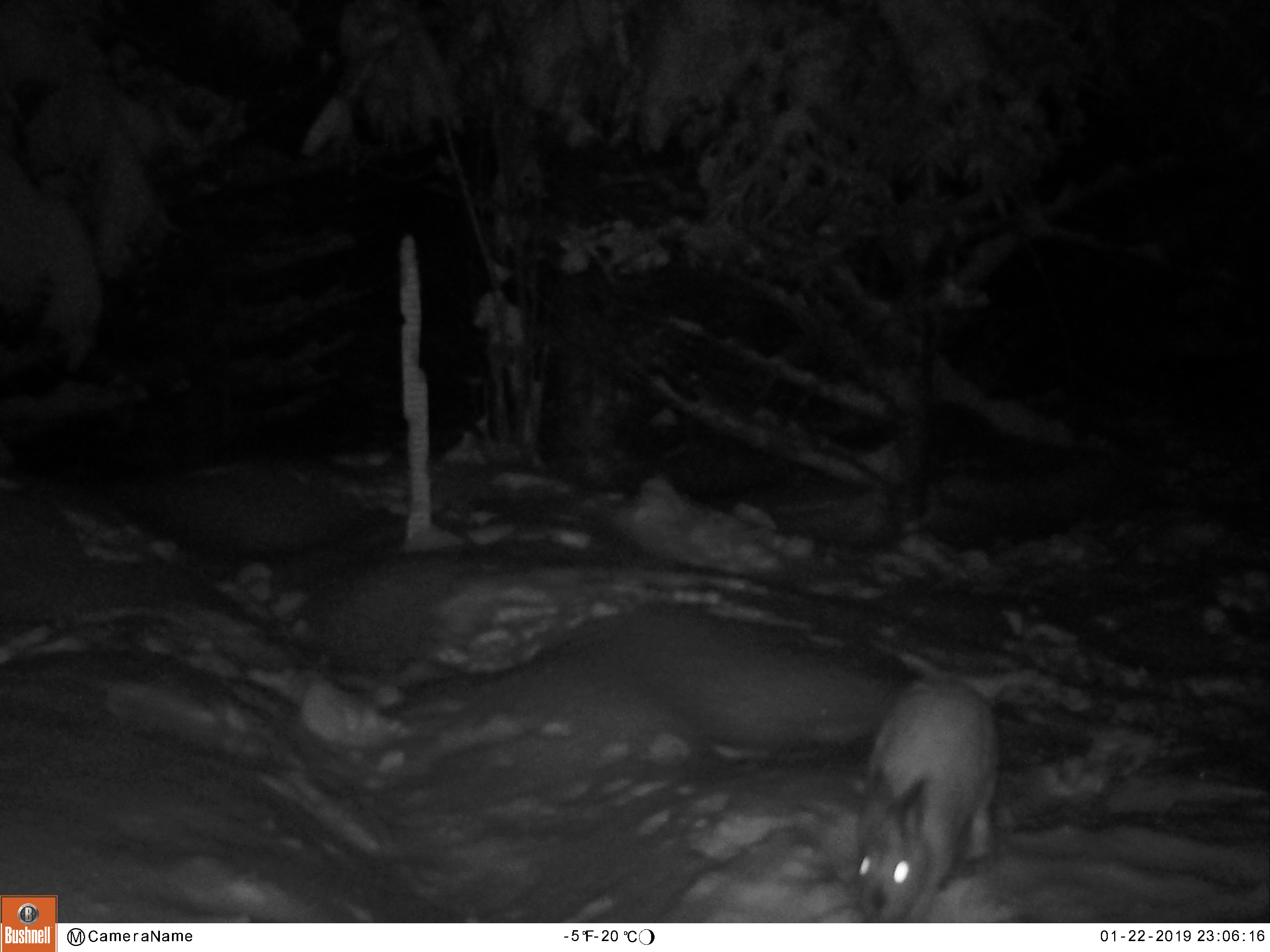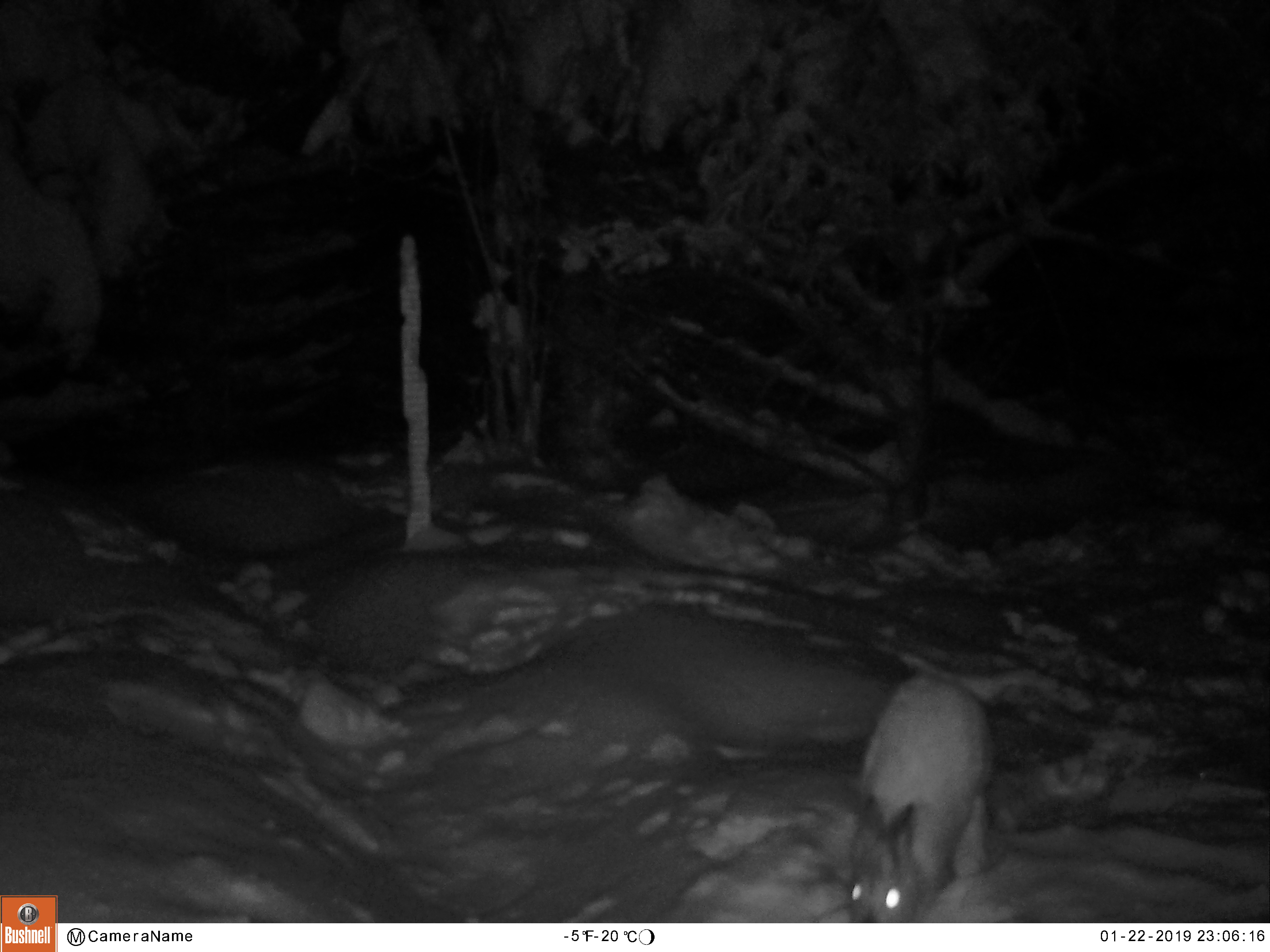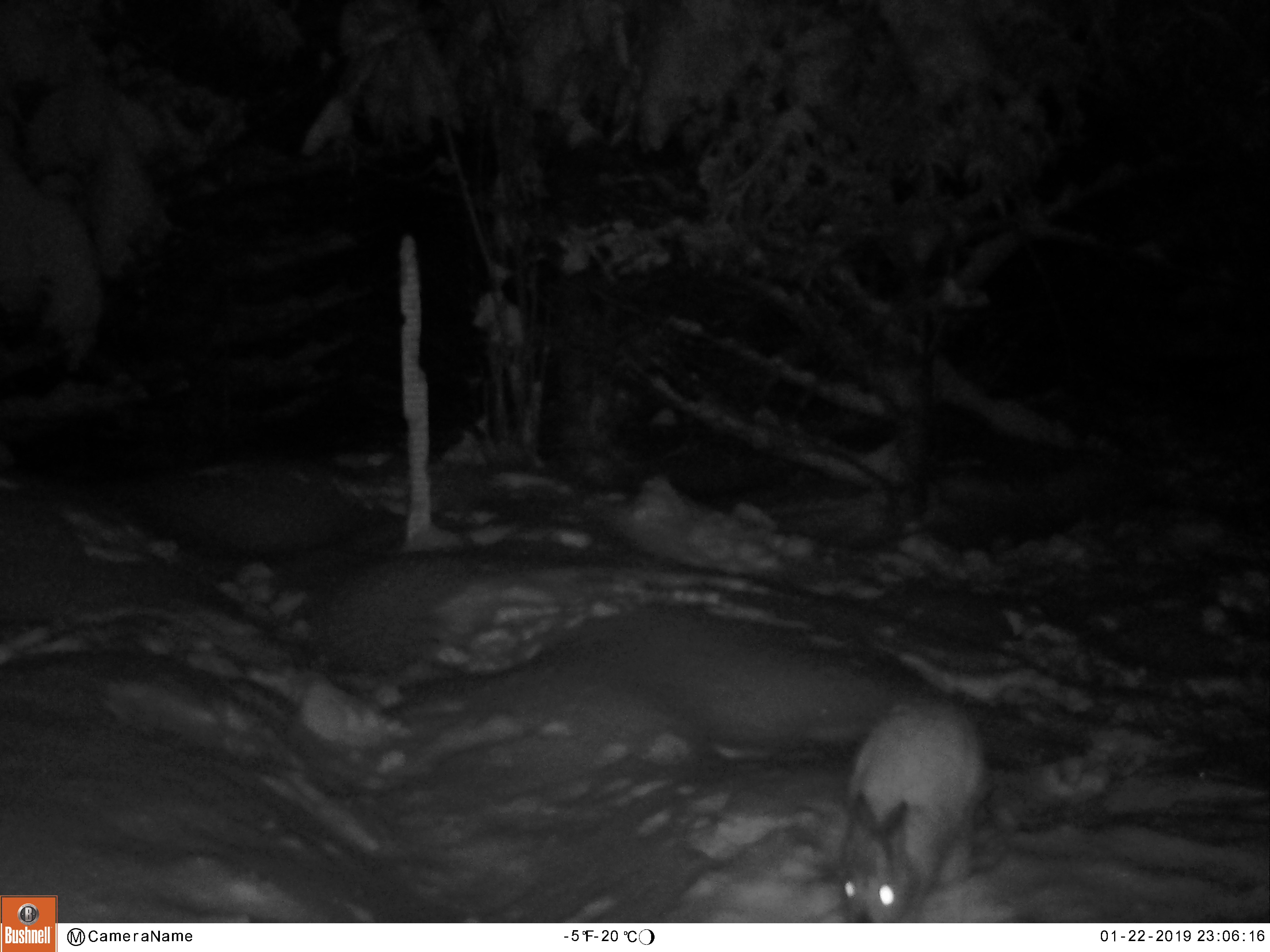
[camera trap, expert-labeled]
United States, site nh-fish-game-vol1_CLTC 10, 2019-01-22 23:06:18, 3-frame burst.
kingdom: Animalia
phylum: Chordata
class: Mammalia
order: Lagomorpha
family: Leporidae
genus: Lepus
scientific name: Lepus americanus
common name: snowshoe hare